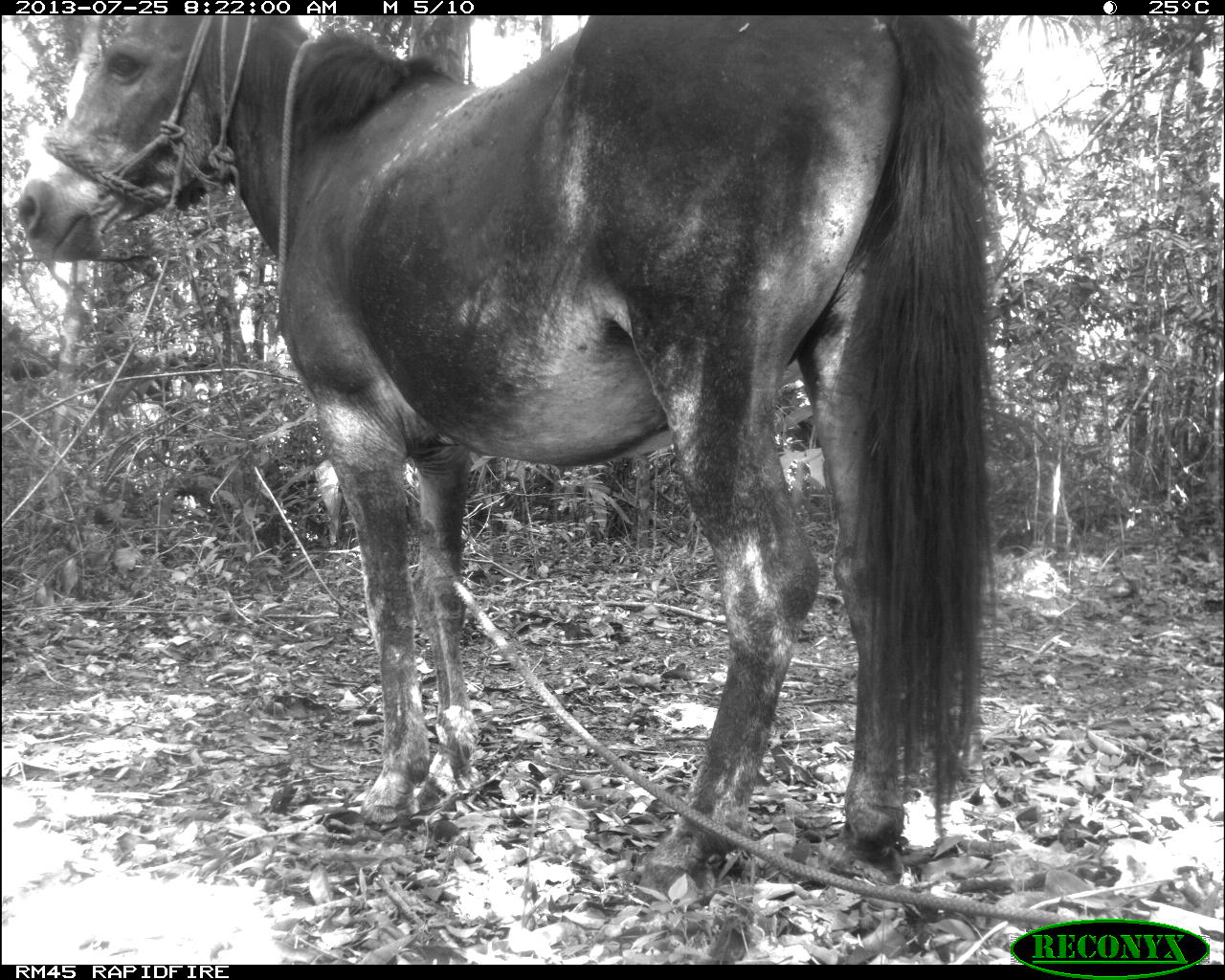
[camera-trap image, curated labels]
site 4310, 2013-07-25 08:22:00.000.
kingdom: Animalia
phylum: Chordata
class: Mammalia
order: Perissodactyla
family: Equidae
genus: Equus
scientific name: Equus ferus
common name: wild horse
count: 1